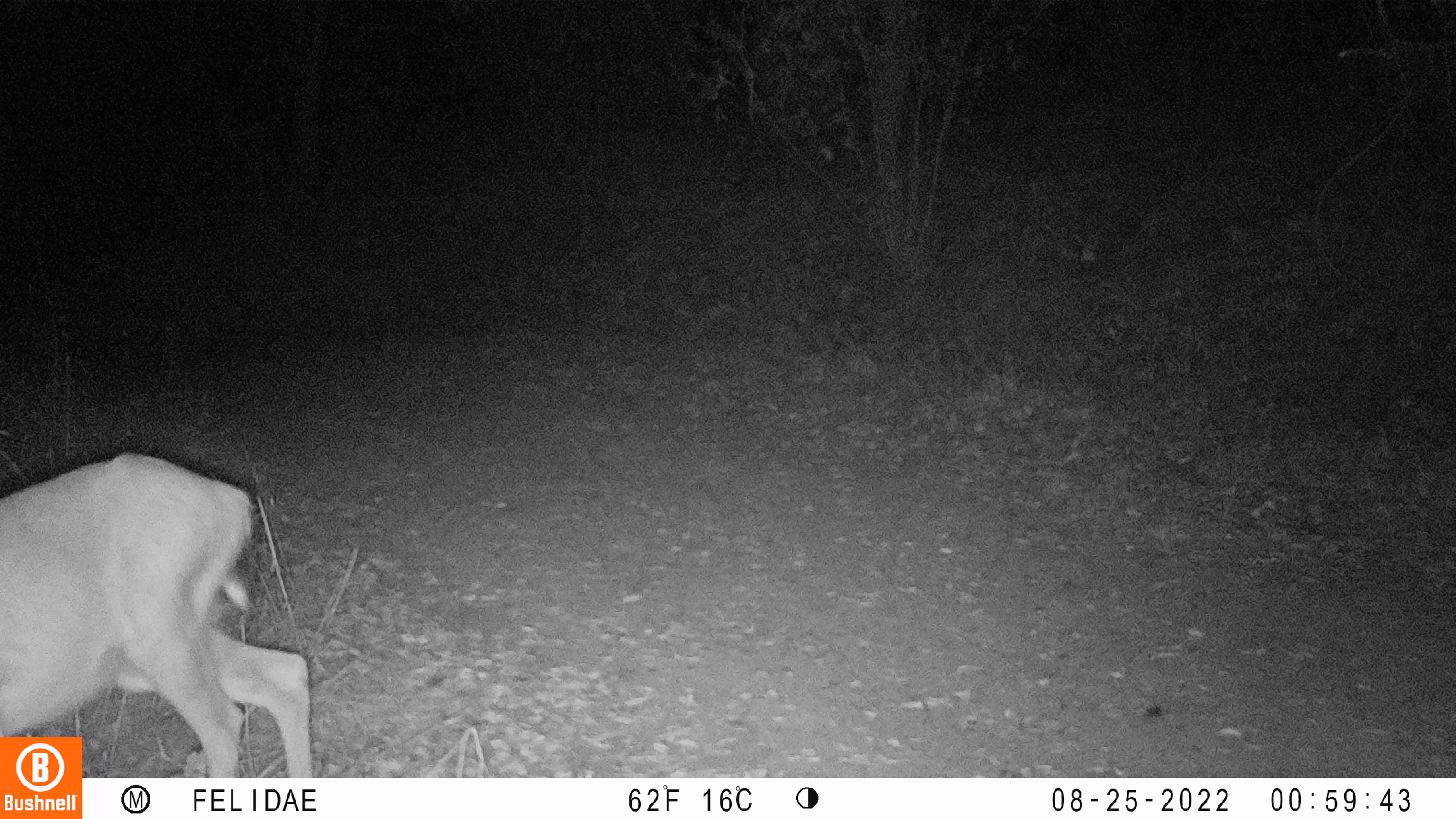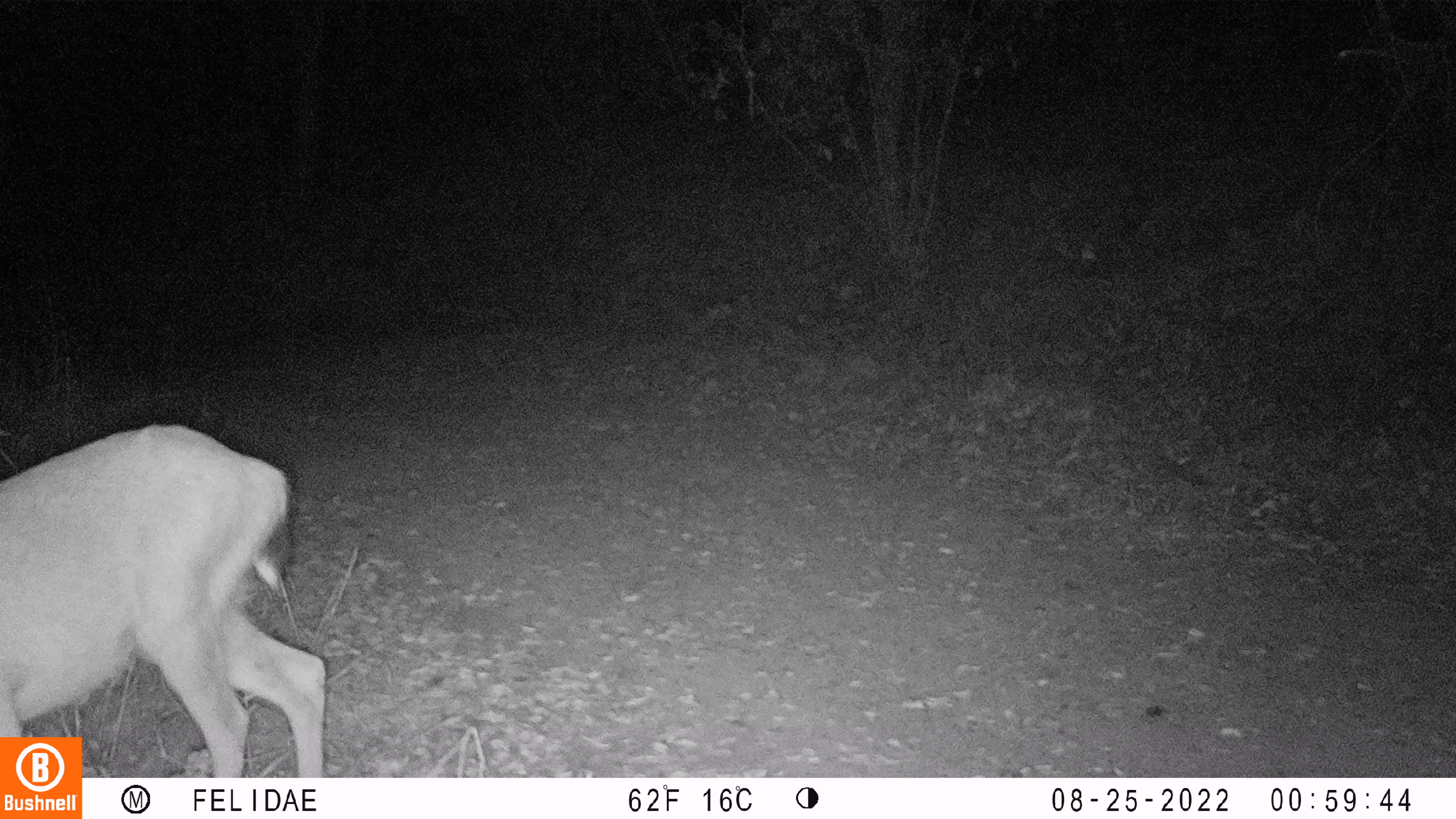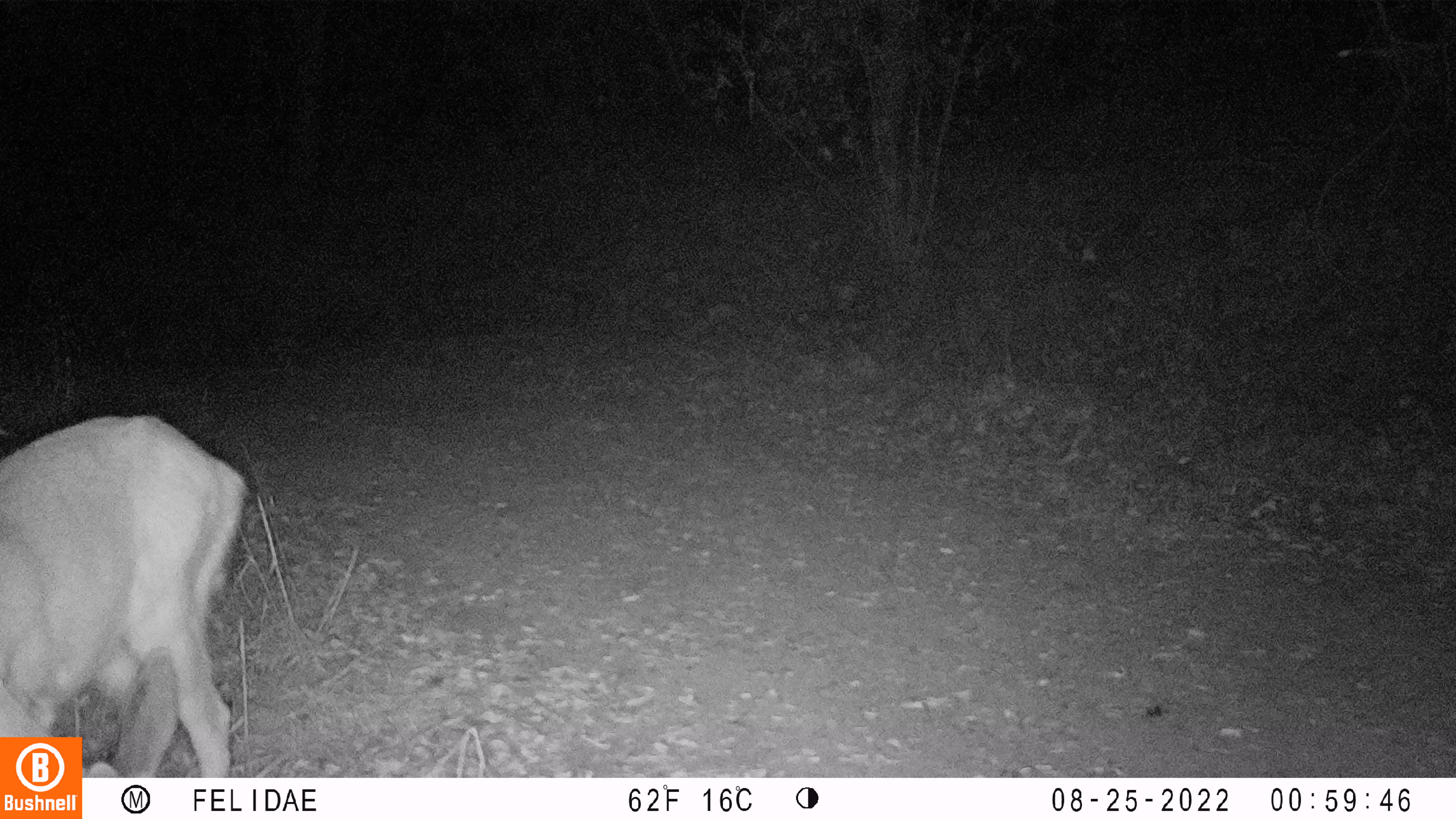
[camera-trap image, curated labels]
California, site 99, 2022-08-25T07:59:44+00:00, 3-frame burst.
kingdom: Animalia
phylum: Chordata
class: Mammalia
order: Artiodactyla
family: Cervidae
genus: Odocoileus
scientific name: Odocoileus hemionus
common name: mule deer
Mule deer (Odocoileus hemionus).